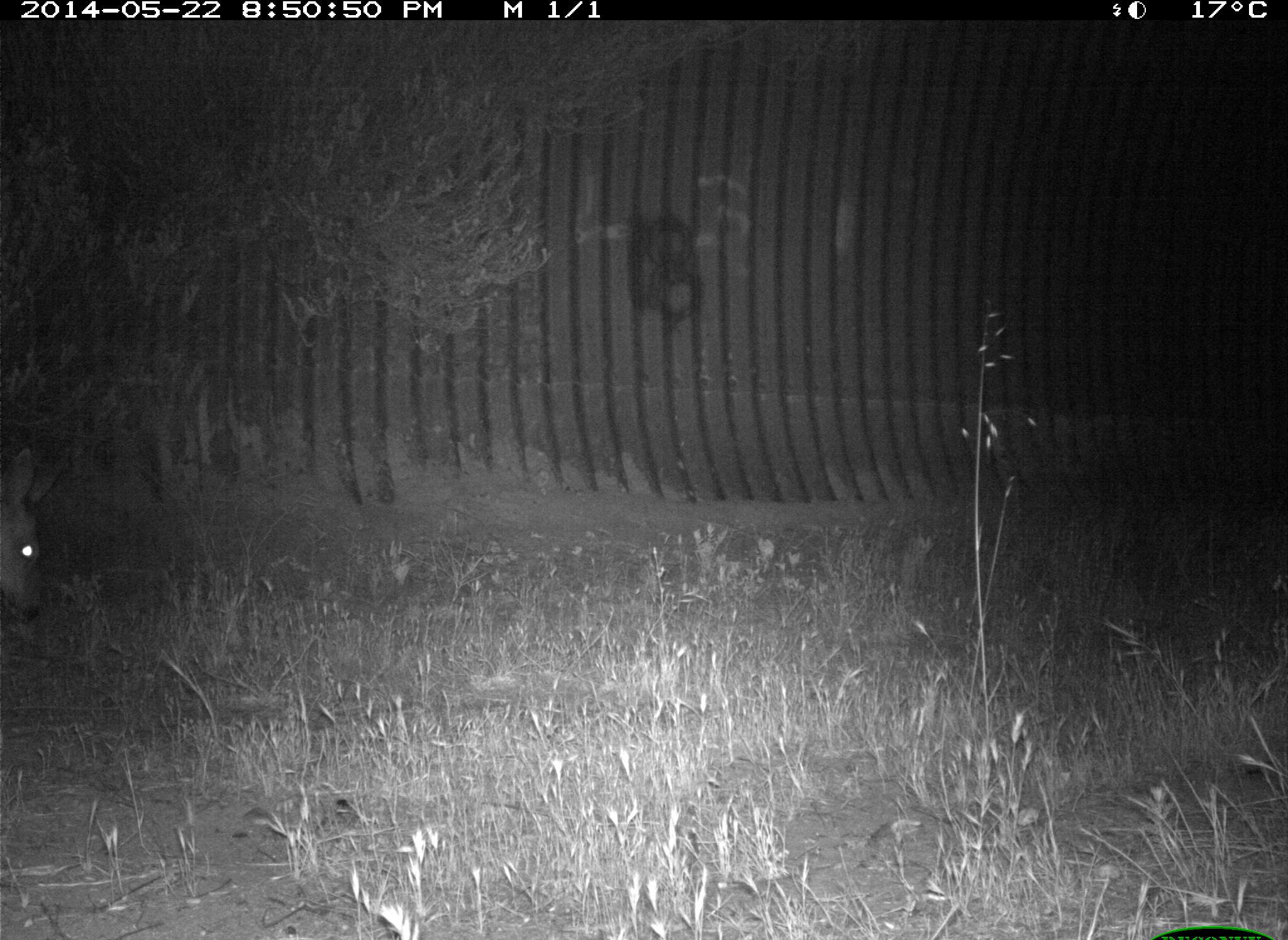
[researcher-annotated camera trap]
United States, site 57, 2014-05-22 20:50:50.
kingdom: Animalia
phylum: Chordata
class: Mammalia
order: Artiodactyla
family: Cervidae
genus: Odocoileus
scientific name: Odocoileus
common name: deer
Deer (Odocoileus).